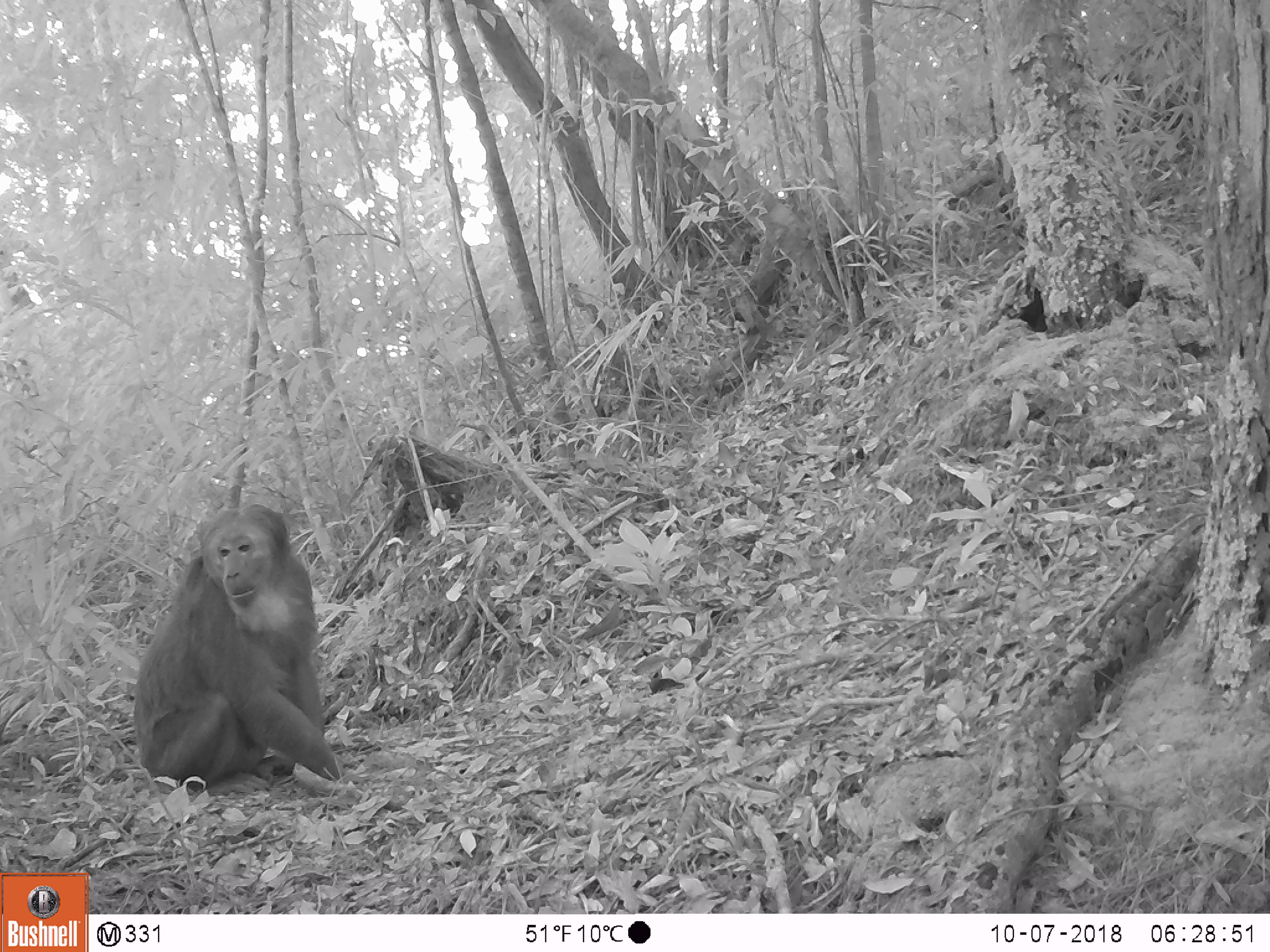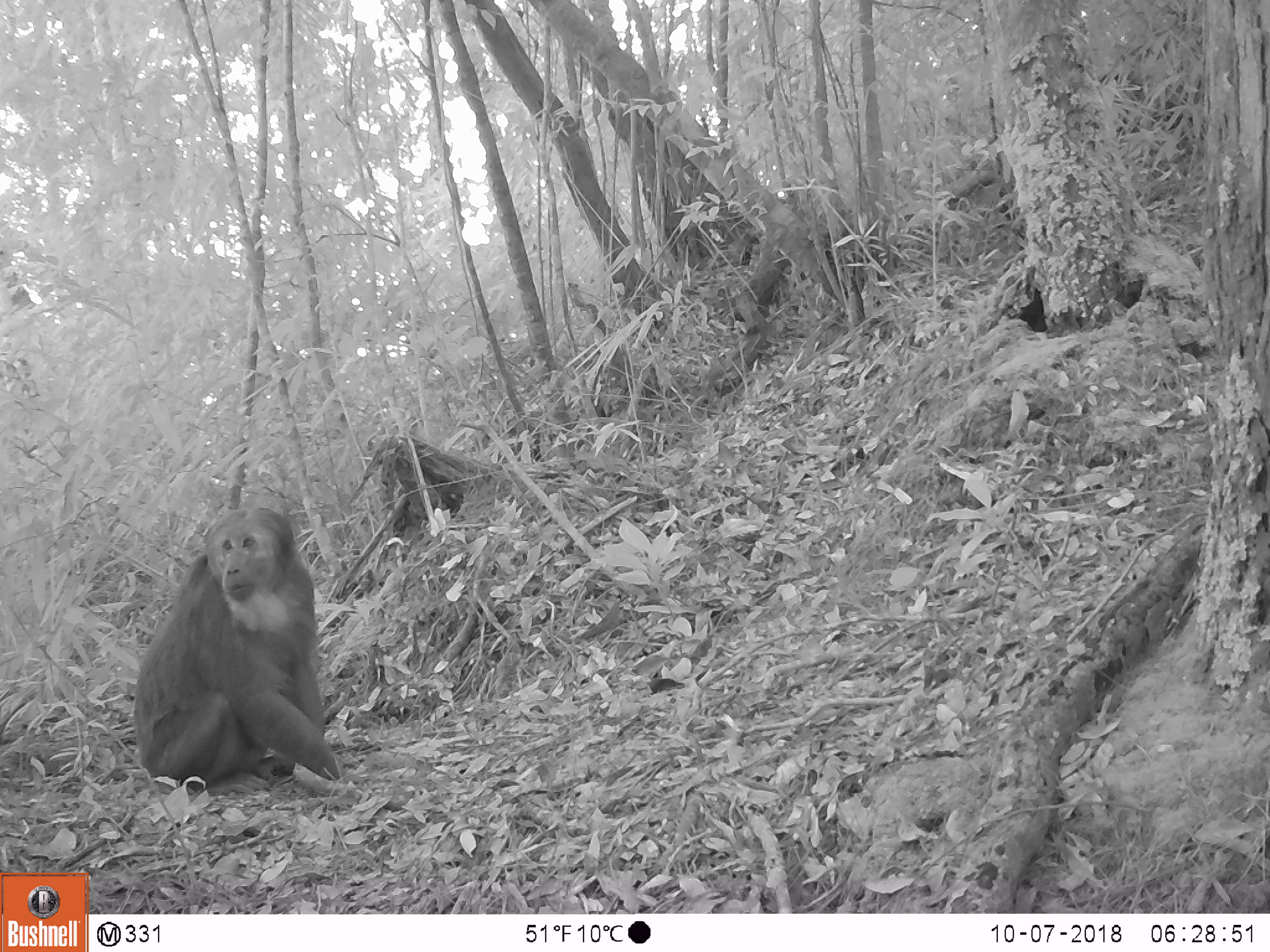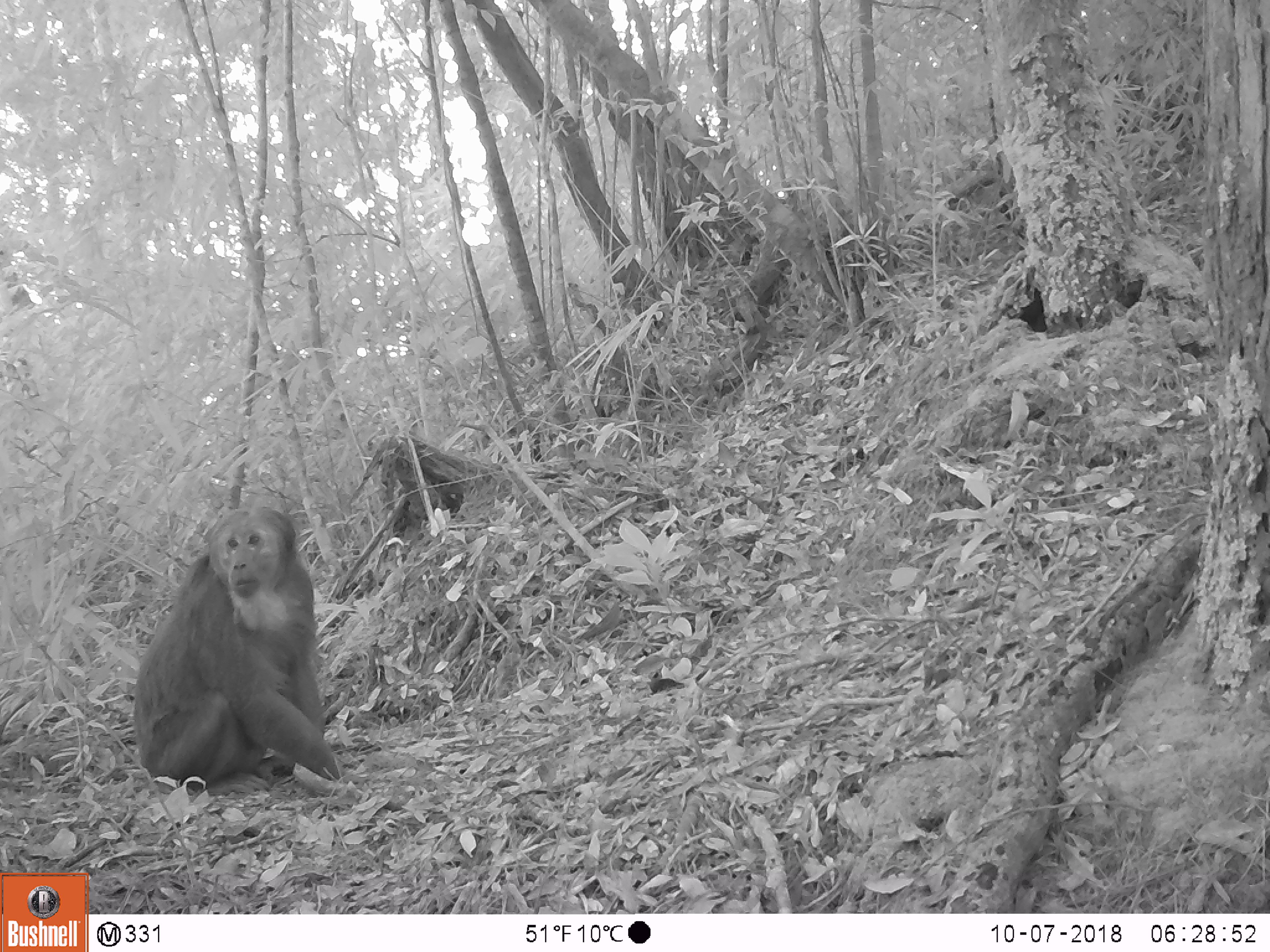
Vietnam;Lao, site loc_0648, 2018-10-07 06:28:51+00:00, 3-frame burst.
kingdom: Animalia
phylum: Chordata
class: Mammalia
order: Primates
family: Cercopithecidae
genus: Macaca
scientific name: Macaca arctoides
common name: stump-tailed macaque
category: stump tailed macaque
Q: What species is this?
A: Stump tailed macaque (stump-tailed macaque) (Macaca arctoides).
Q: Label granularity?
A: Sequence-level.